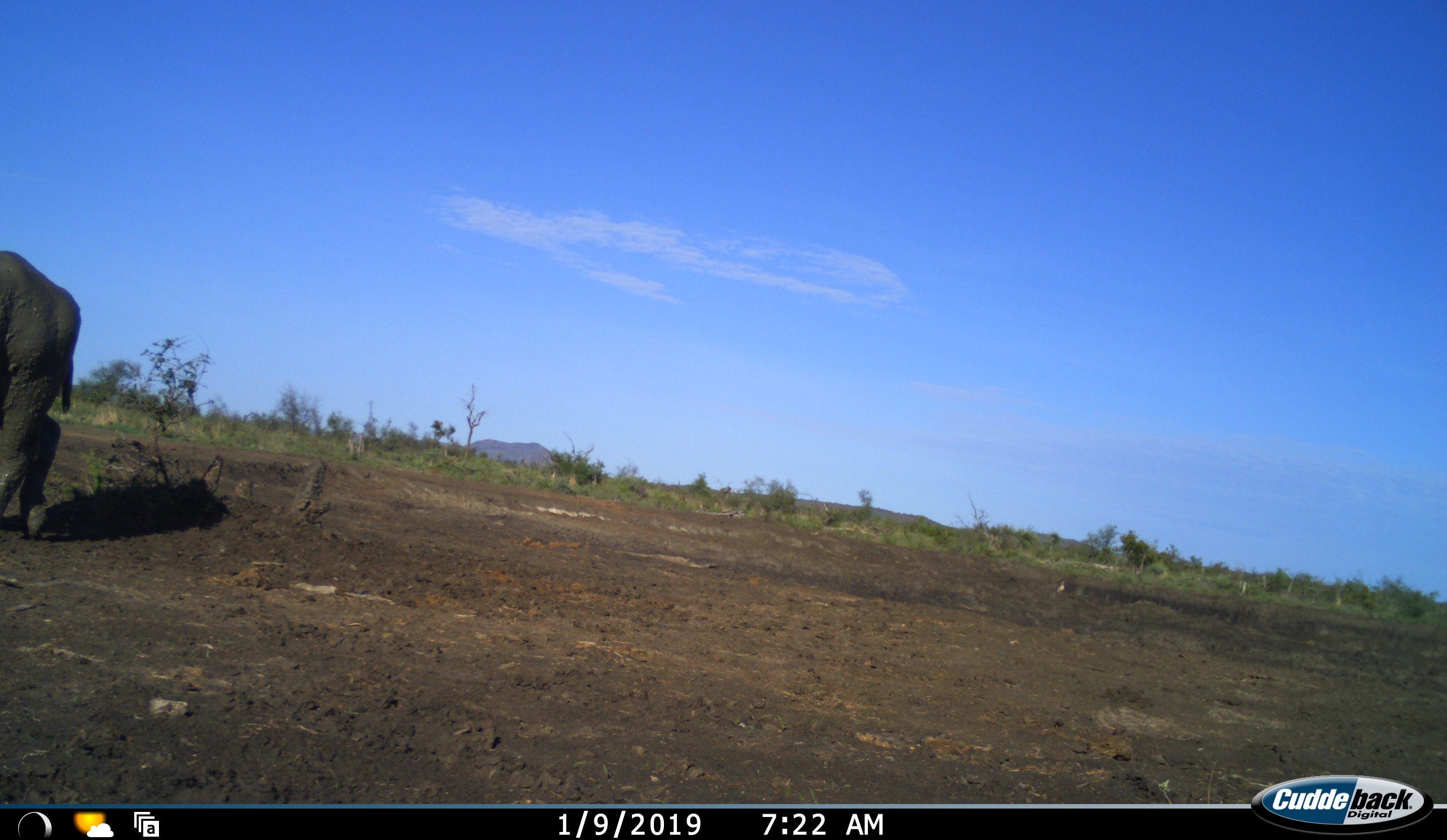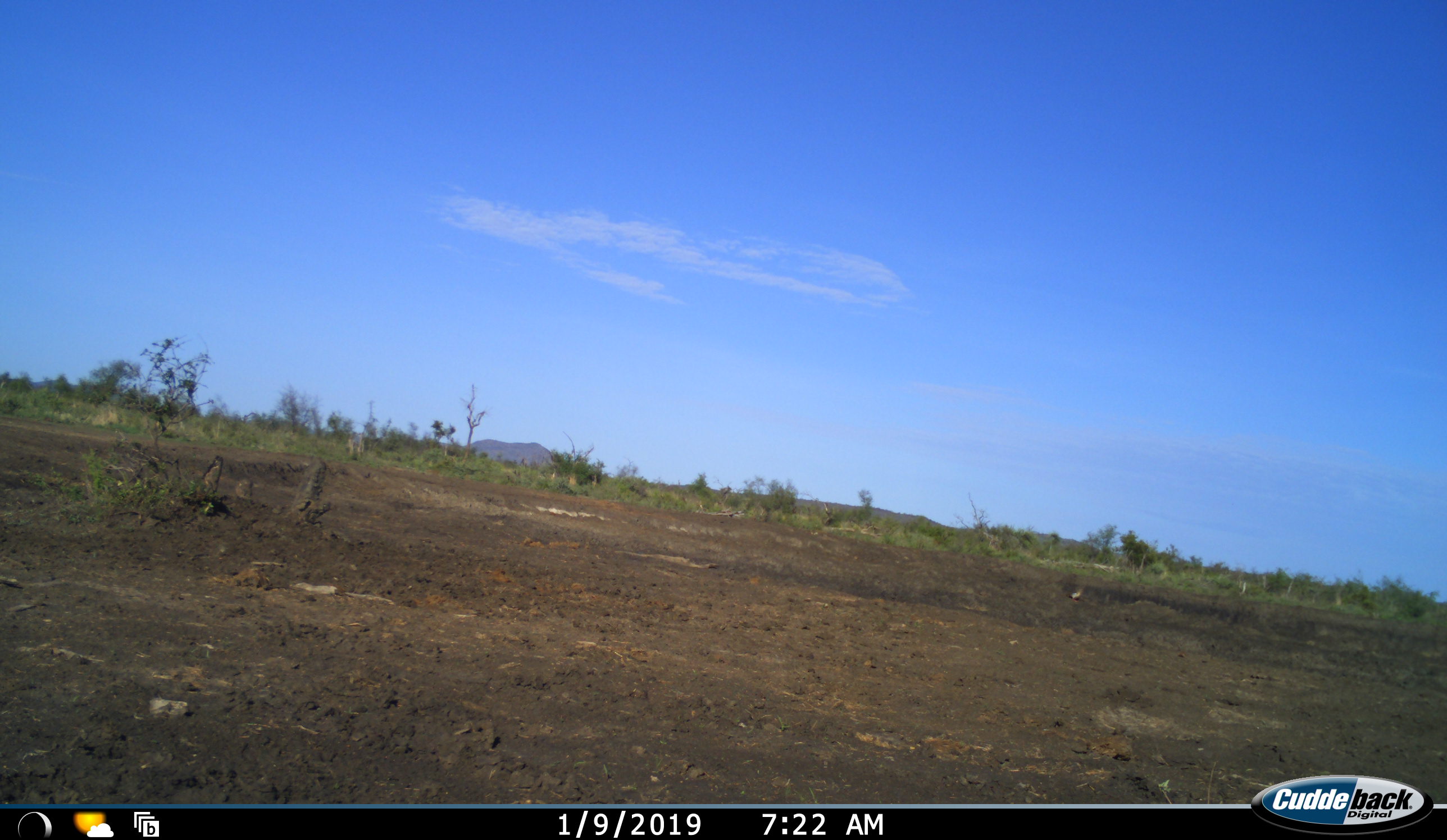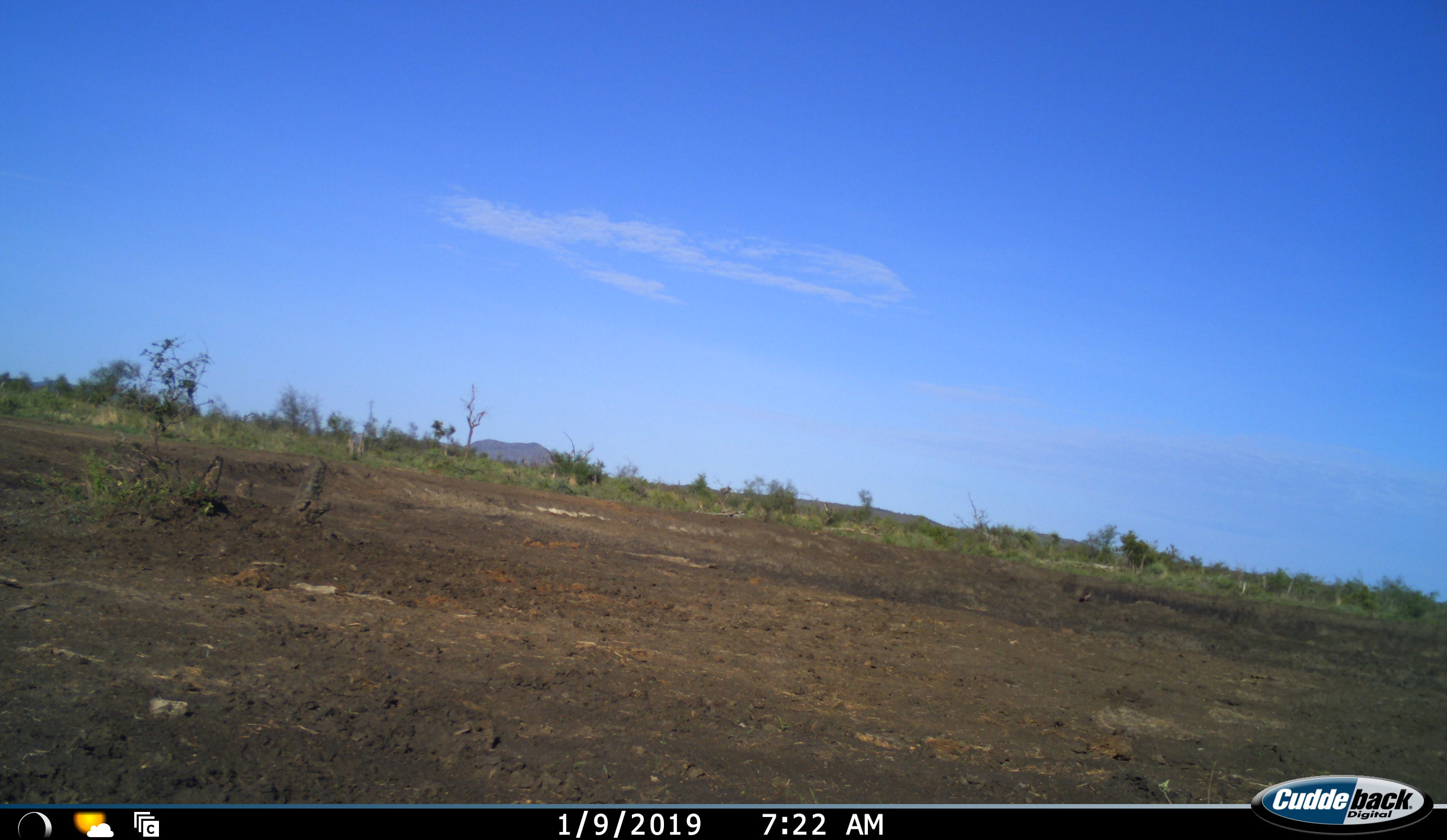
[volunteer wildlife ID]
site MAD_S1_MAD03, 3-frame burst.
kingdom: Animalia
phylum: Chordata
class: Mammalia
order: Proboscidea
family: Elephantidae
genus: Loxodonta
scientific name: Loxodonta africana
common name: african bush elephant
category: elephant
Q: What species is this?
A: Elephant (african bush elephant) (Loxodonta africana).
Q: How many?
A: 1.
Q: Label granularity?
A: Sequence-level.